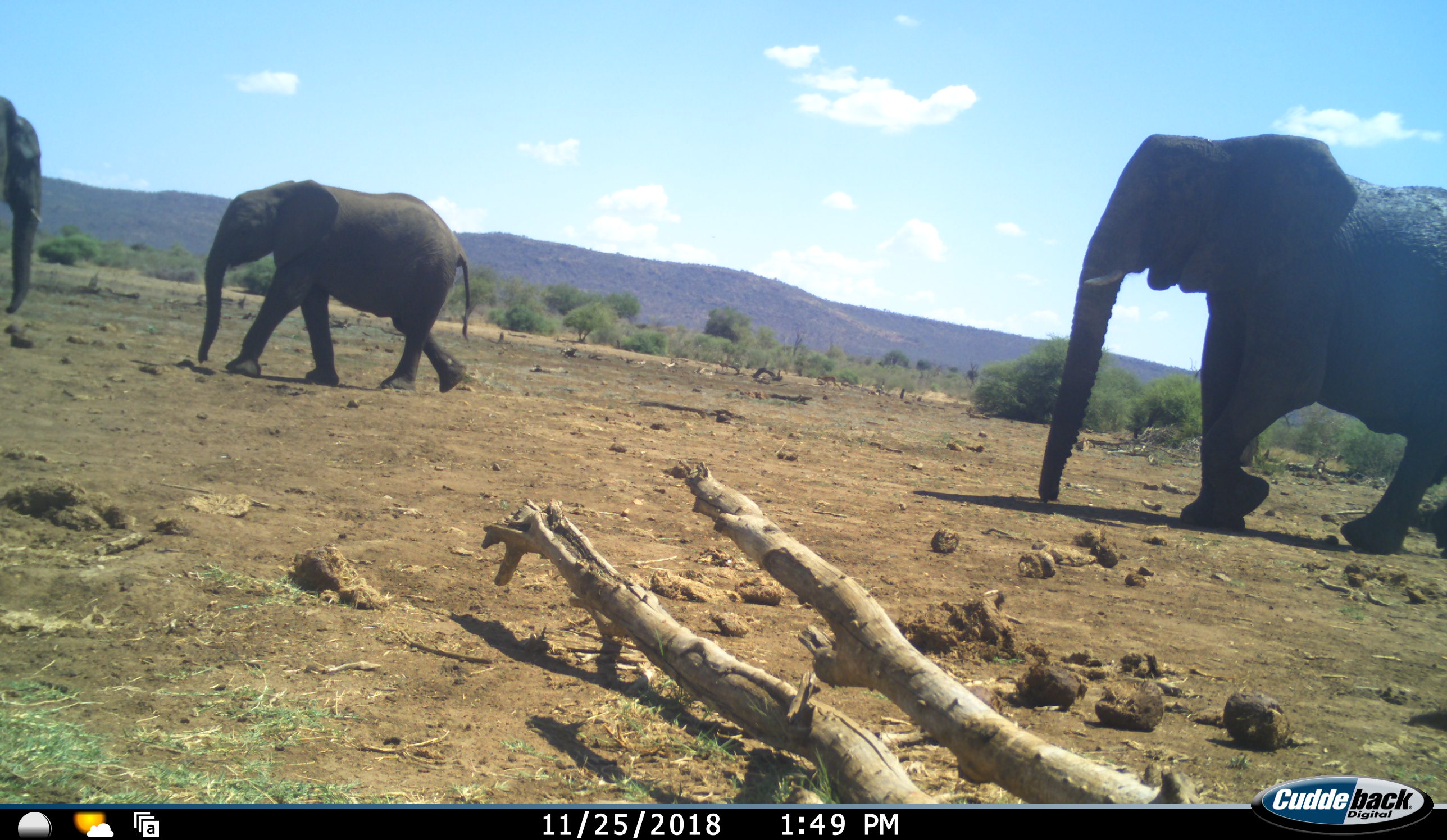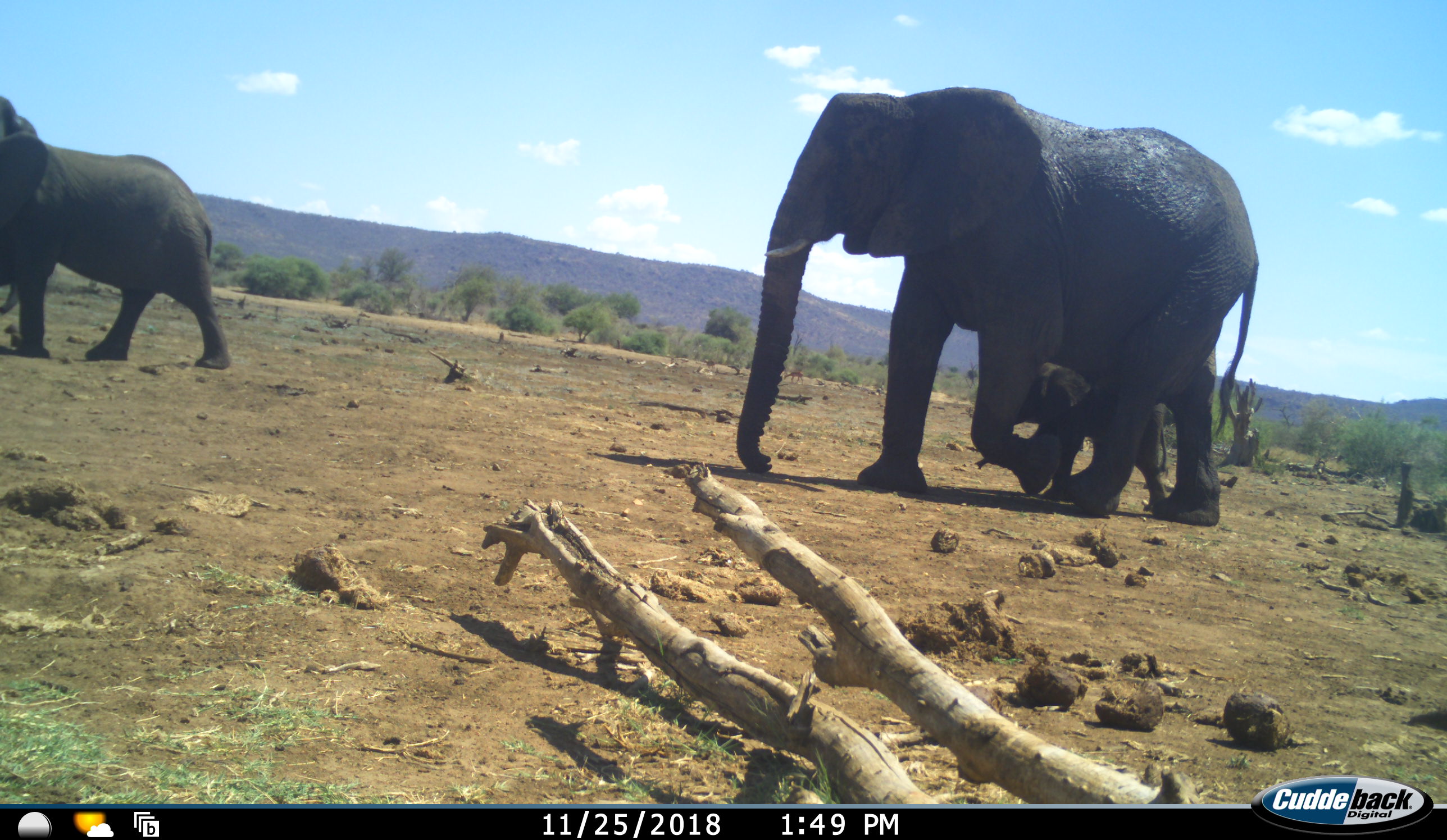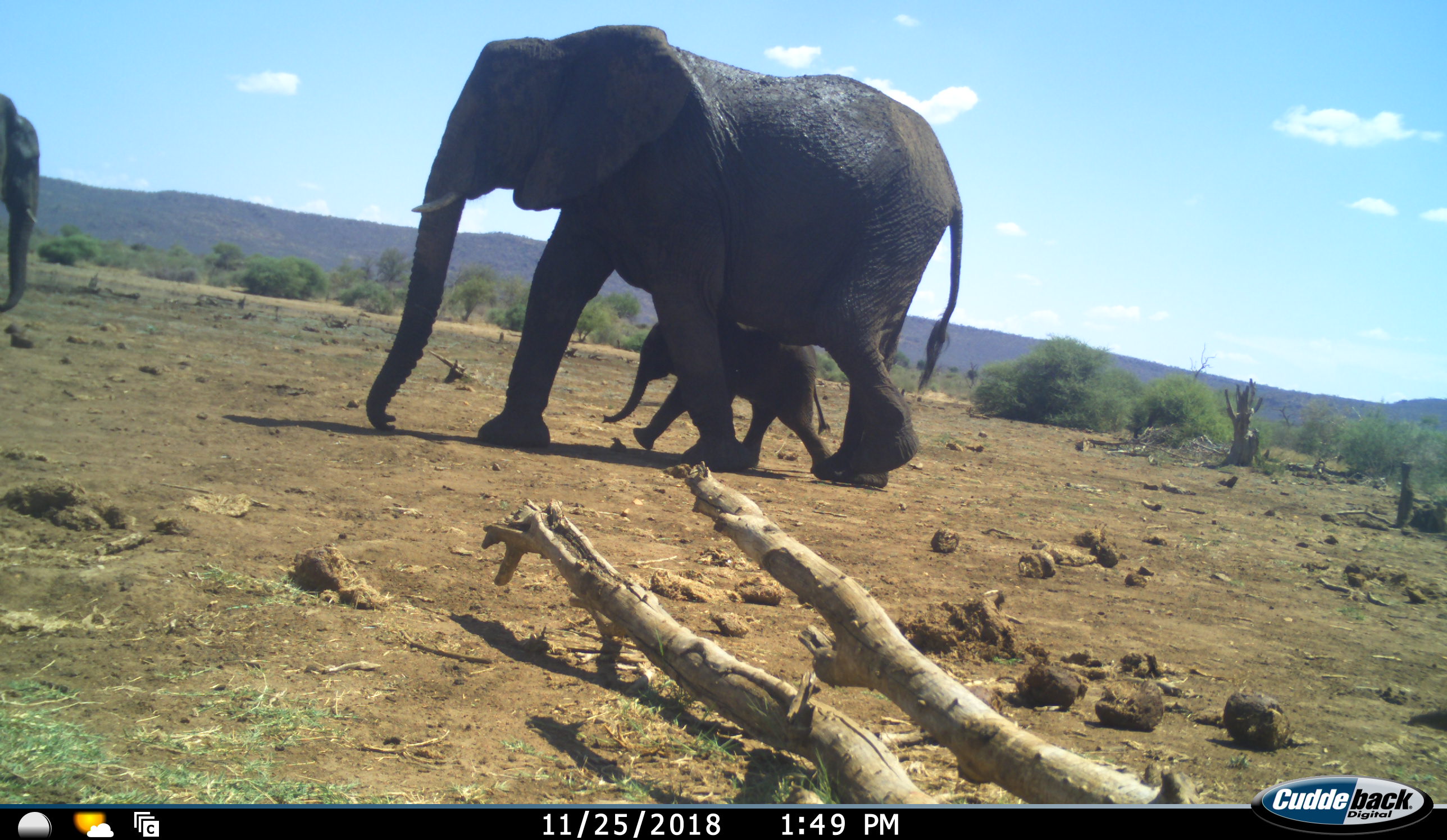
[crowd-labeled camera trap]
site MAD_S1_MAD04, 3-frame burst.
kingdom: Animalia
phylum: Chordata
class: Mammalia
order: Proboscidea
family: Elephantidae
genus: Loxodonta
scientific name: Loxodonta africana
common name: african bush elephant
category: elephant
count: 4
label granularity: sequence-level